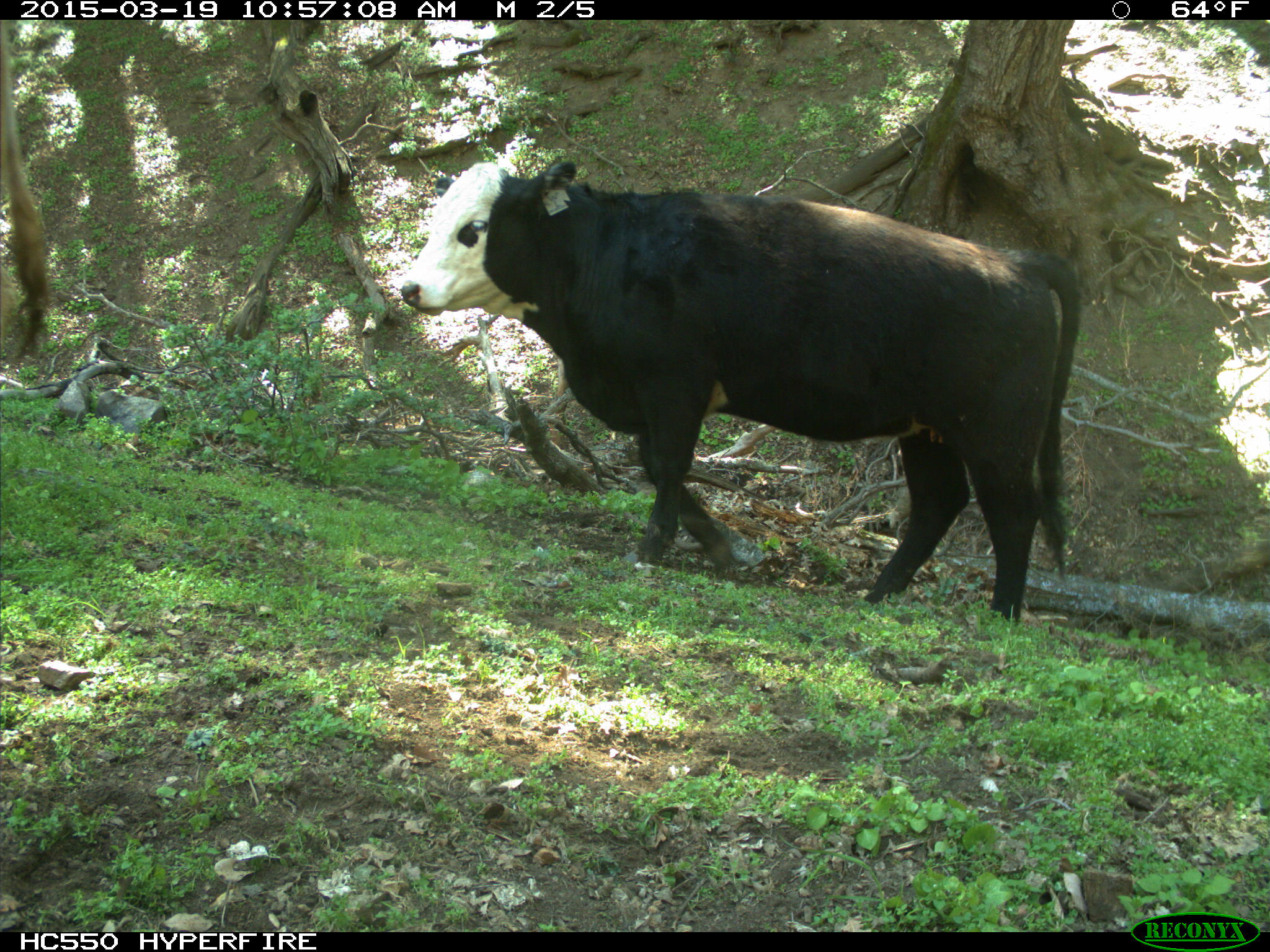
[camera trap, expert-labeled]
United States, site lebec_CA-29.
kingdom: Animalia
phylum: Chordata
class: Mammalia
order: Artiodactyla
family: Bovidae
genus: Bos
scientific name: Bos taurus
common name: domestic cow